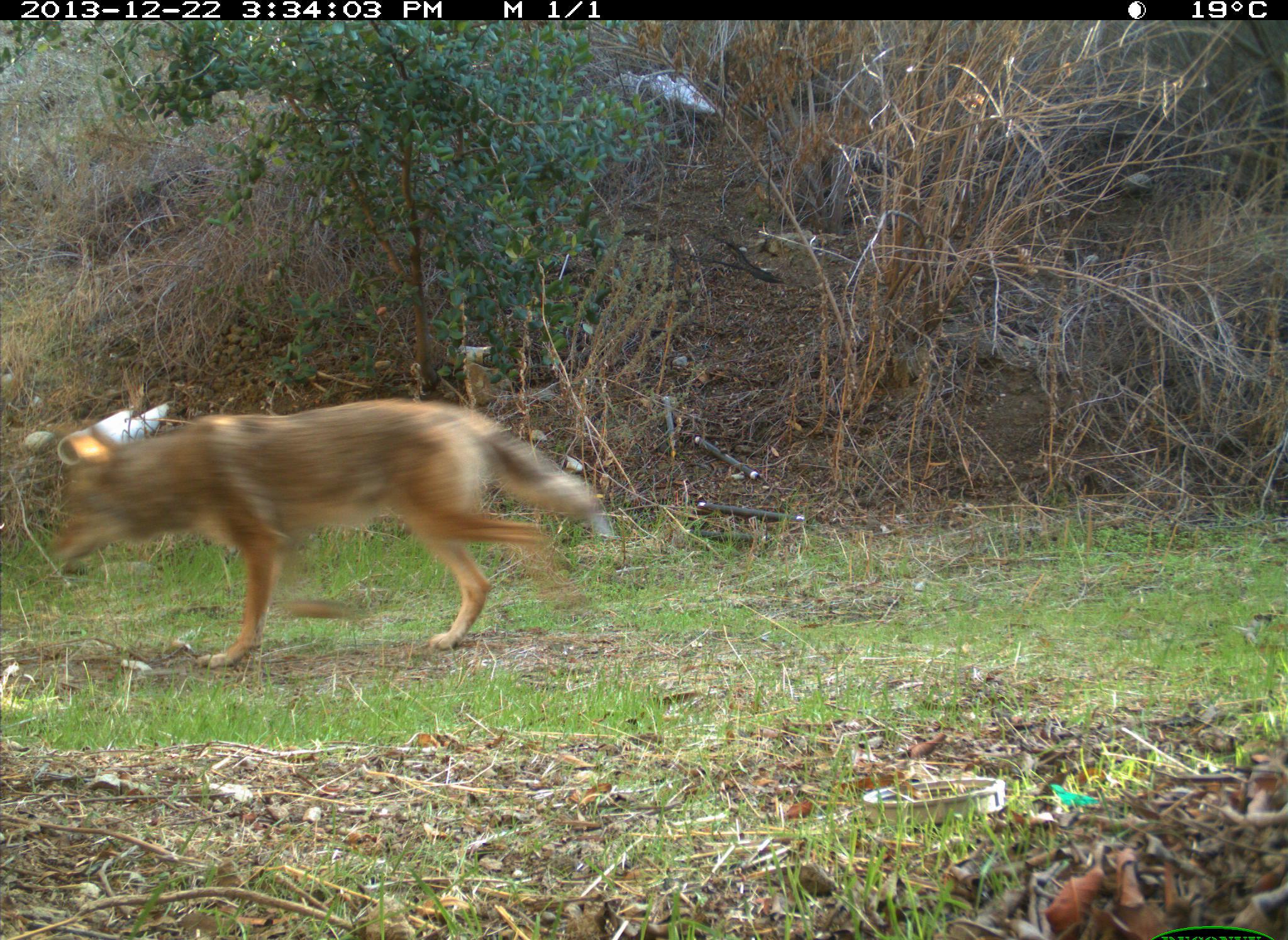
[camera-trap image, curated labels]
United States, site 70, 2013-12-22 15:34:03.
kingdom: Animalia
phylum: Chordata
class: Mammalia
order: Carnivora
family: Canidae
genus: Canis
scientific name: Canis latrans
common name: coyote